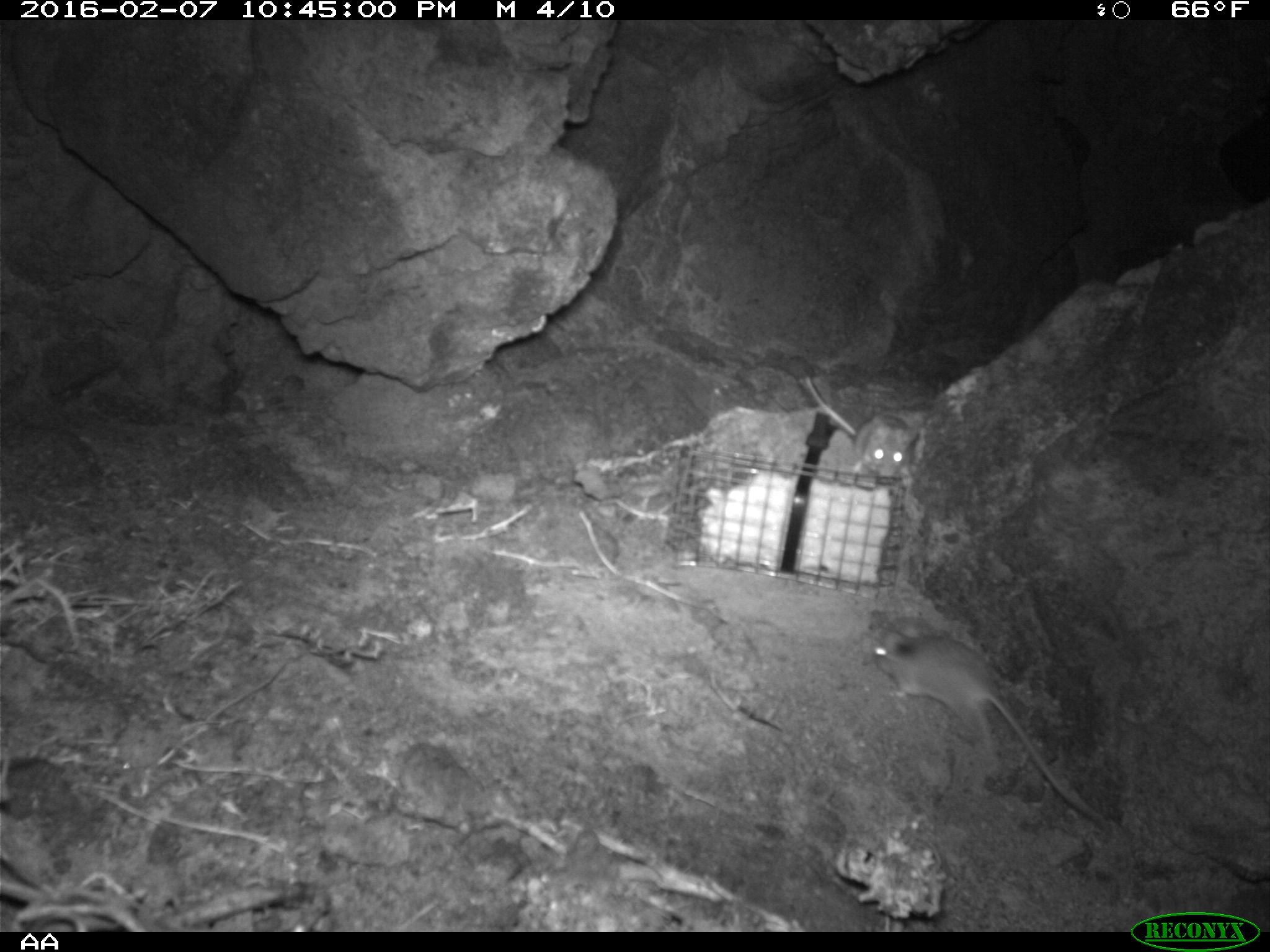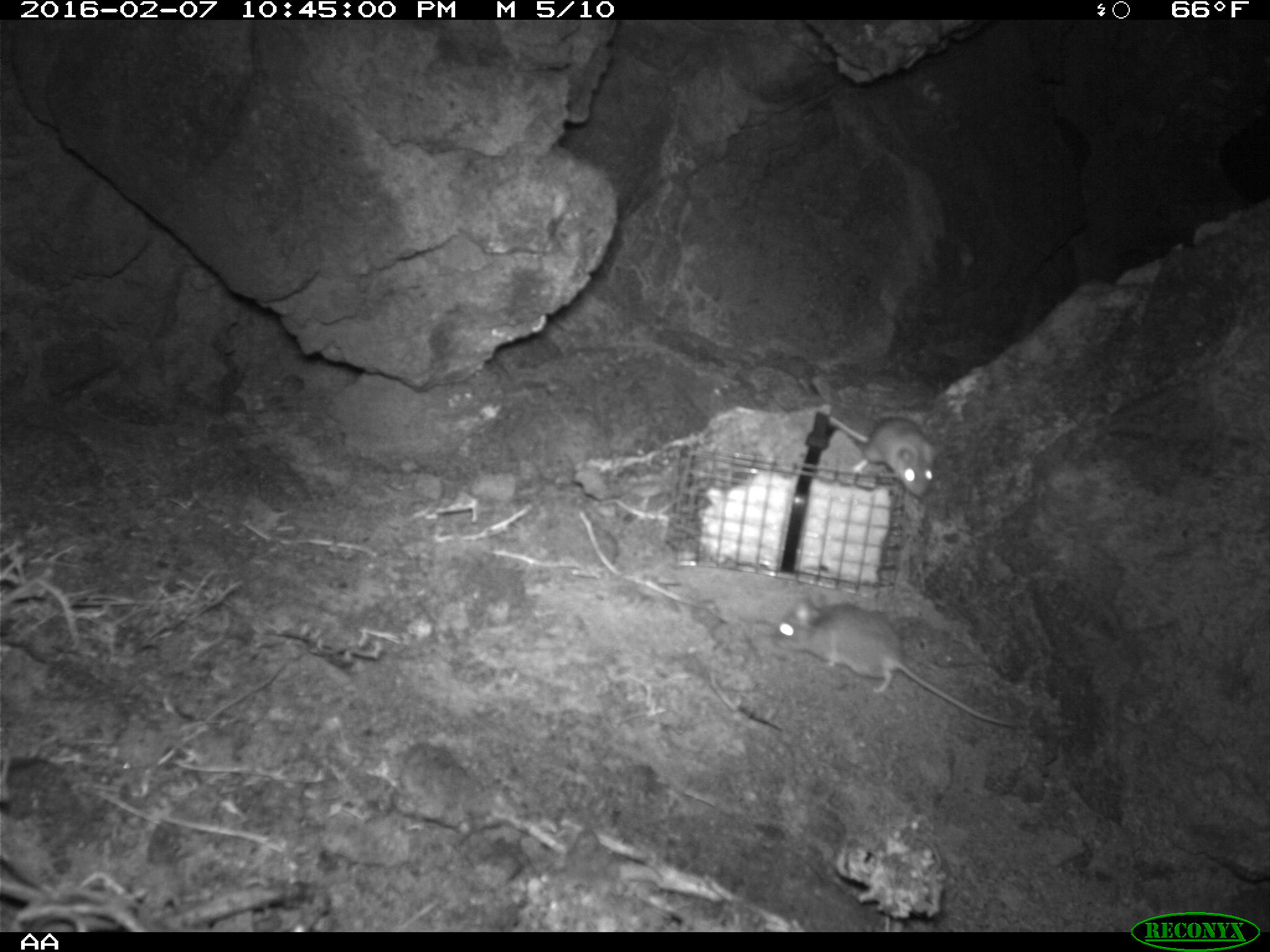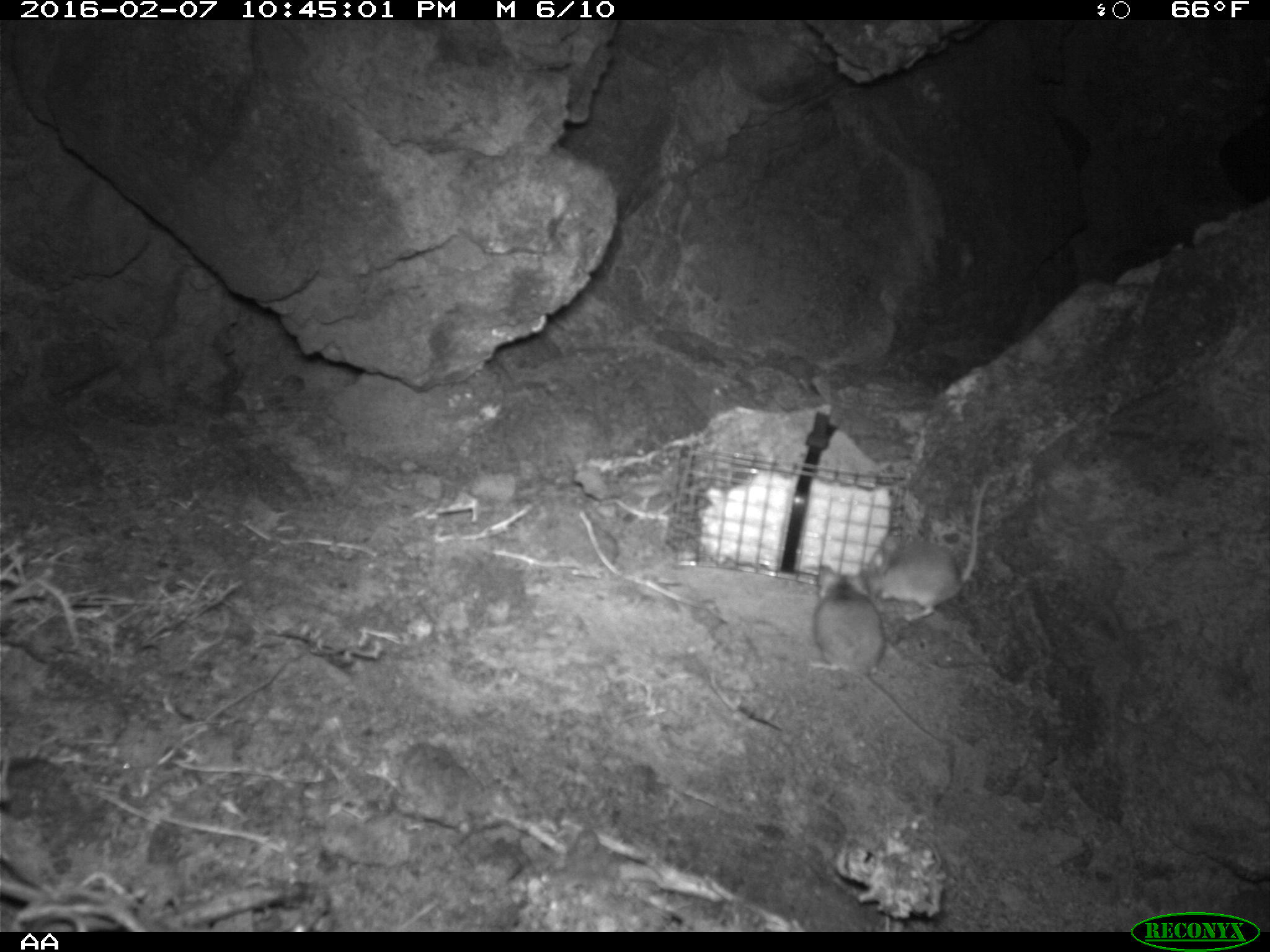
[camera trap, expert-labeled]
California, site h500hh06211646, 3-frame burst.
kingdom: Animalia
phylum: Chordata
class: Mammalia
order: Rodentia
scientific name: Rodentia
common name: rodent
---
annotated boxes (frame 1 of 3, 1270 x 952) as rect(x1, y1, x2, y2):
rodent: rect(869, 620, 1108, 828); rect(804, 374, 920, 486)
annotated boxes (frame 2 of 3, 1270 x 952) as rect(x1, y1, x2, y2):
rodent: rect(773, 597, 1023, 726); rect(827, 416, 934, 495)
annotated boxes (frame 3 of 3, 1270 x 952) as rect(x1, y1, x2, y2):
rodent: rect(807, 564, 949, 754); rect(861, 473, 1003, 624)